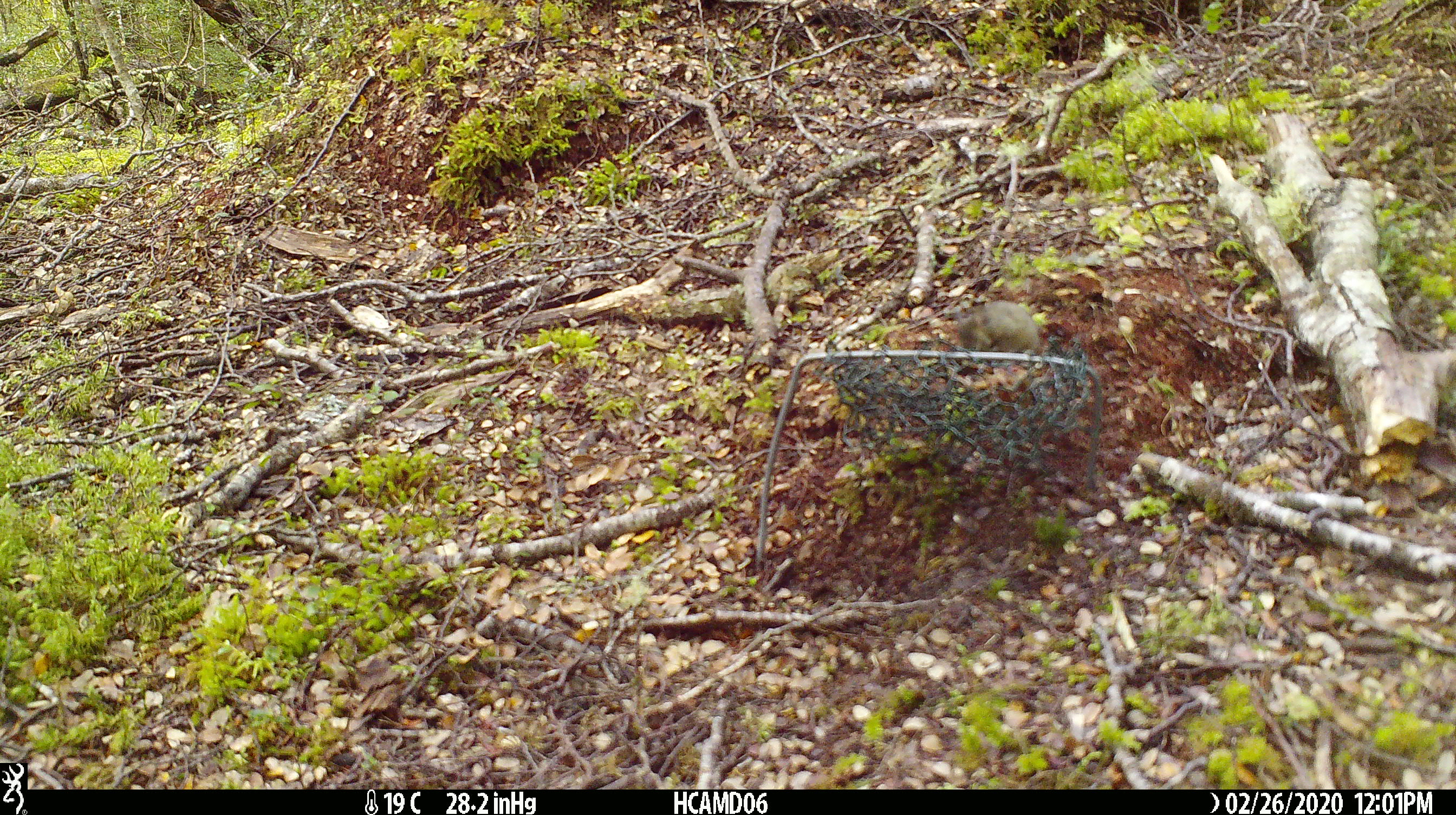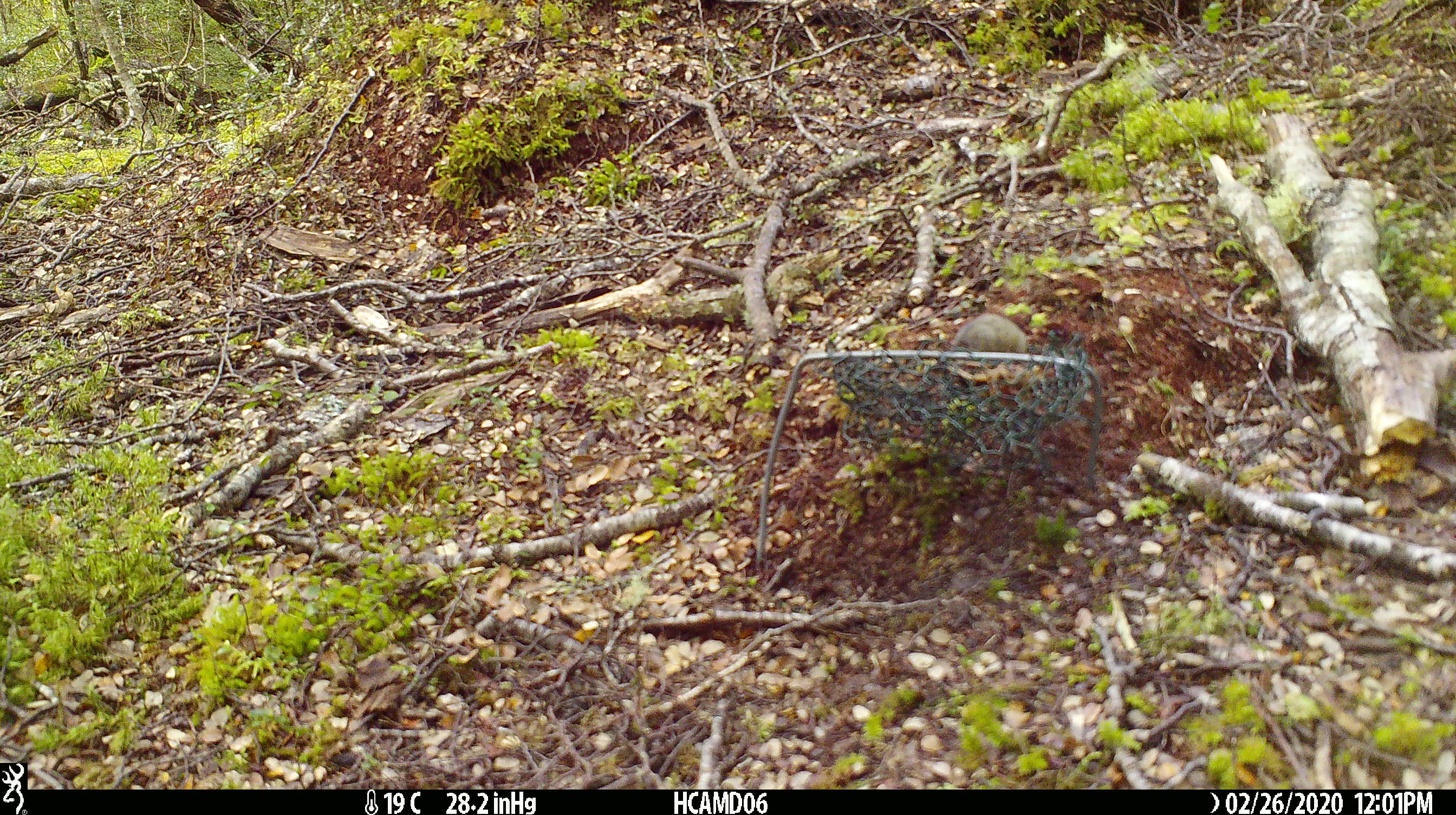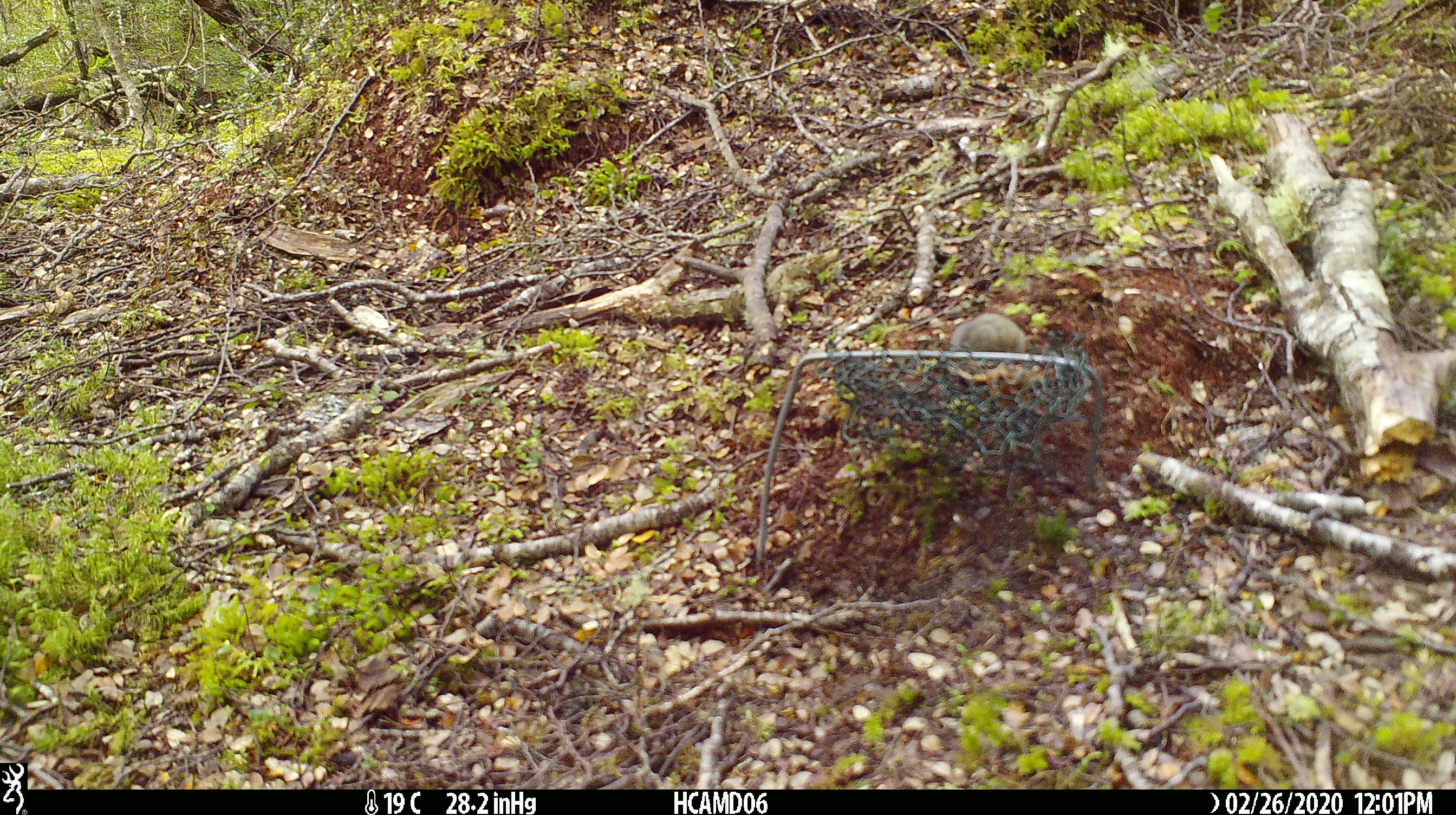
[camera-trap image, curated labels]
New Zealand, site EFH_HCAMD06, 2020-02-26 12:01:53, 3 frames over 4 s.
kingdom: Animalia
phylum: Chordata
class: Mammalia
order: Rodentia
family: Muridae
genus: Mus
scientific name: Mus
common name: mouse